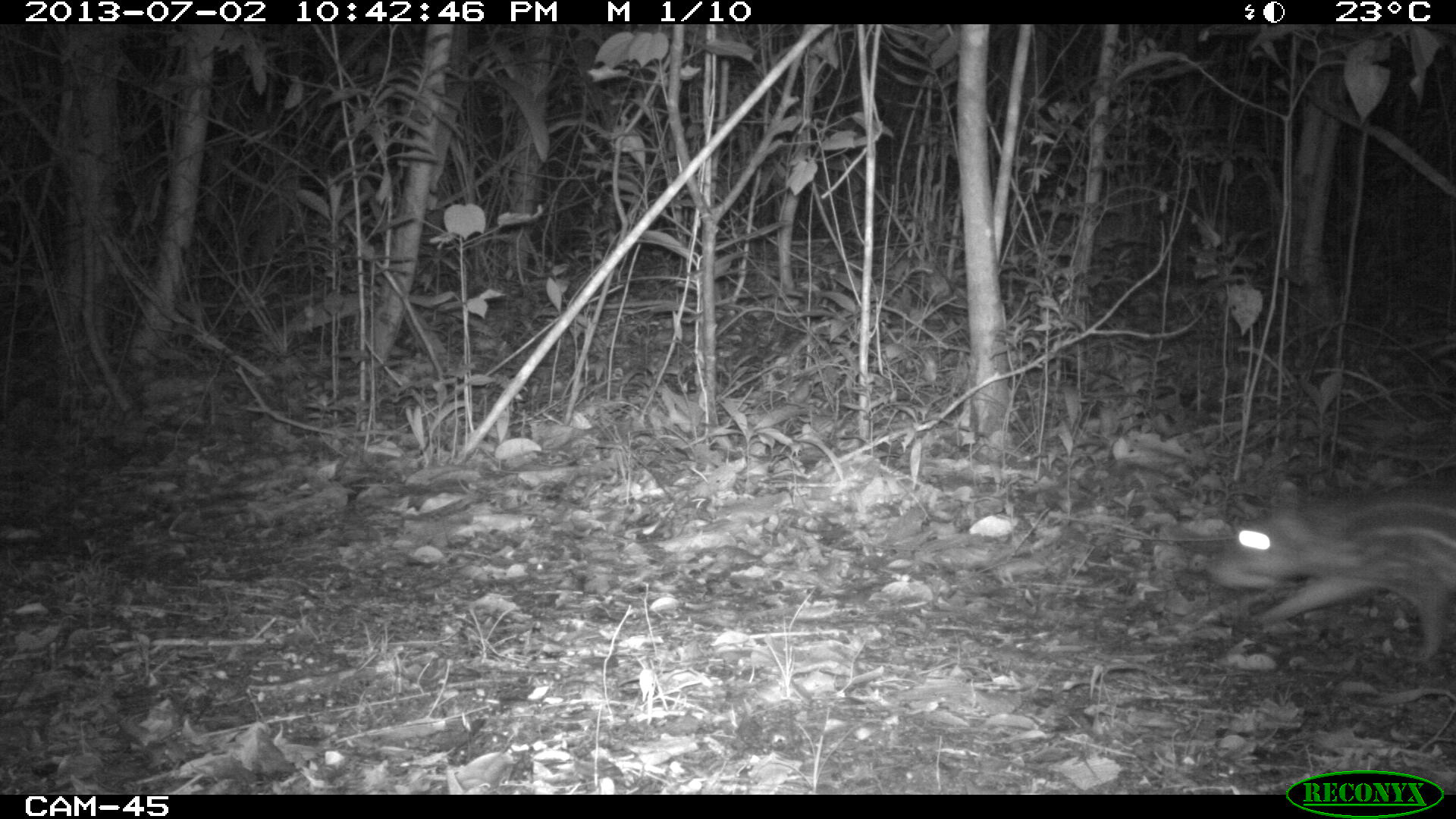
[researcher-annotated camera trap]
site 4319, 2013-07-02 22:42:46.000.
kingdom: Animalia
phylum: Chordata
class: Mammalia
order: Rodentia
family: Cuniculidae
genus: Cuniculus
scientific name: Cuniculus paca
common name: lowland paca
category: agouti paca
Agouti paca (lowland paca) (Cuniculus paca), count 1.